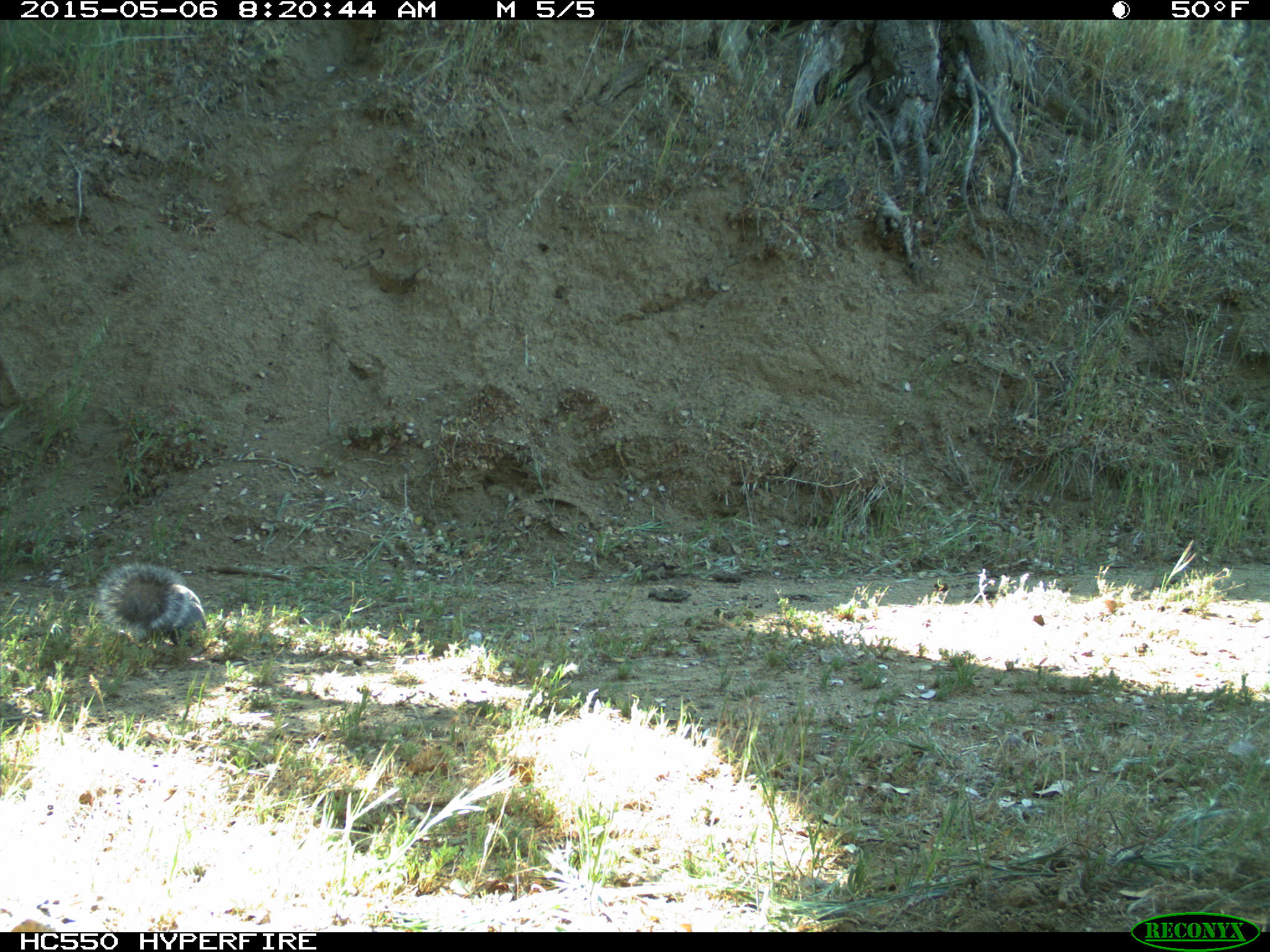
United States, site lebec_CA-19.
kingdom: Animalia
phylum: Chordata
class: Mammalia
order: Rodentia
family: Sciuridae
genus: Sciurus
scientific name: Sciurus carolinensis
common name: eastern gray squirrel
Sciurus carolinensis (eastern gray squirrel).